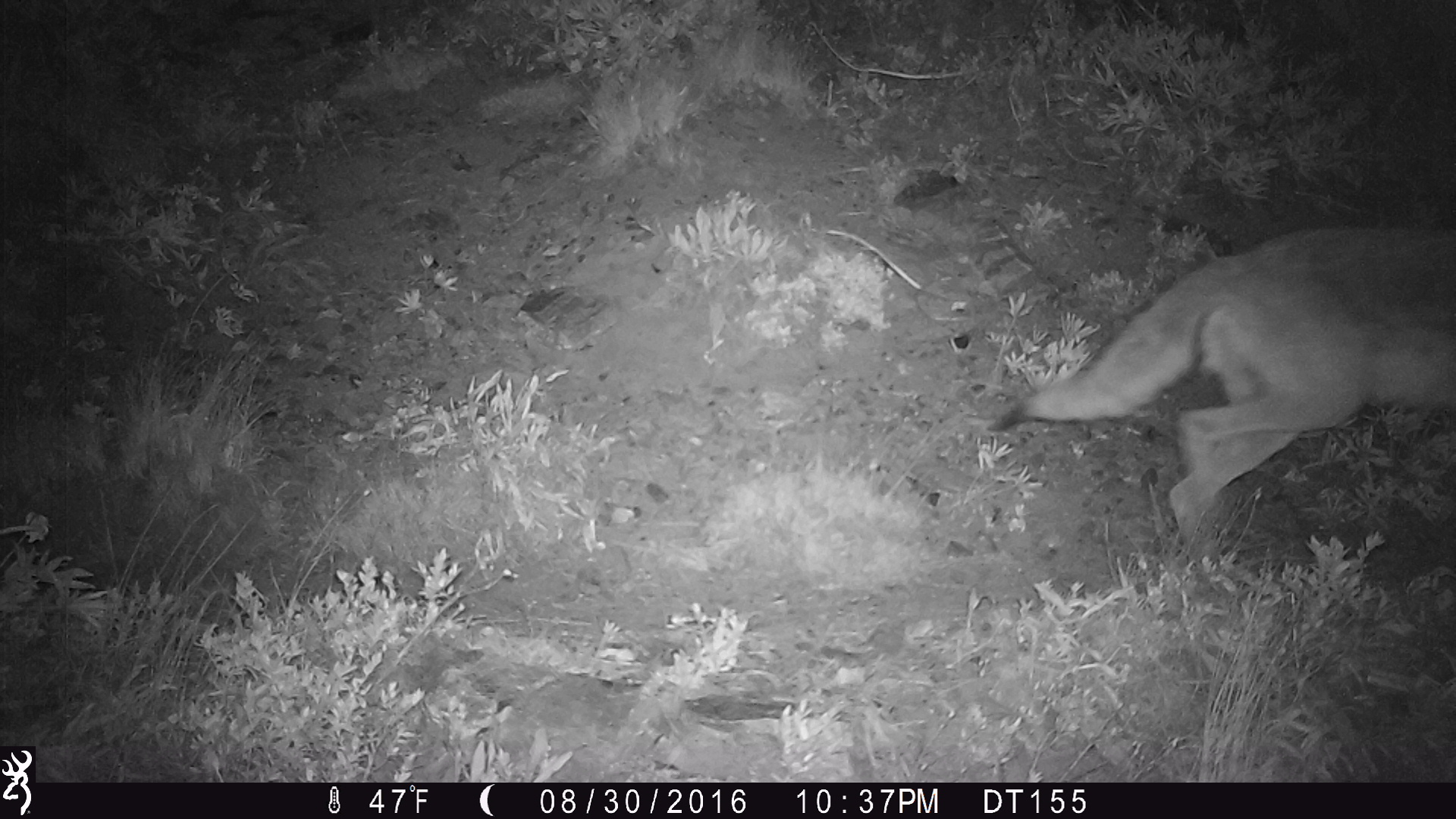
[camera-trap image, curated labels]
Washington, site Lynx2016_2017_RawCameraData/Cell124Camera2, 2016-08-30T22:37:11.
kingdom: Animalia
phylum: Chordata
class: Mammalia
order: Carnivora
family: Canidae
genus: Canis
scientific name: Canis latrans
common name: coyote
Canis latrans (coyote). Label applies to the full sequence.